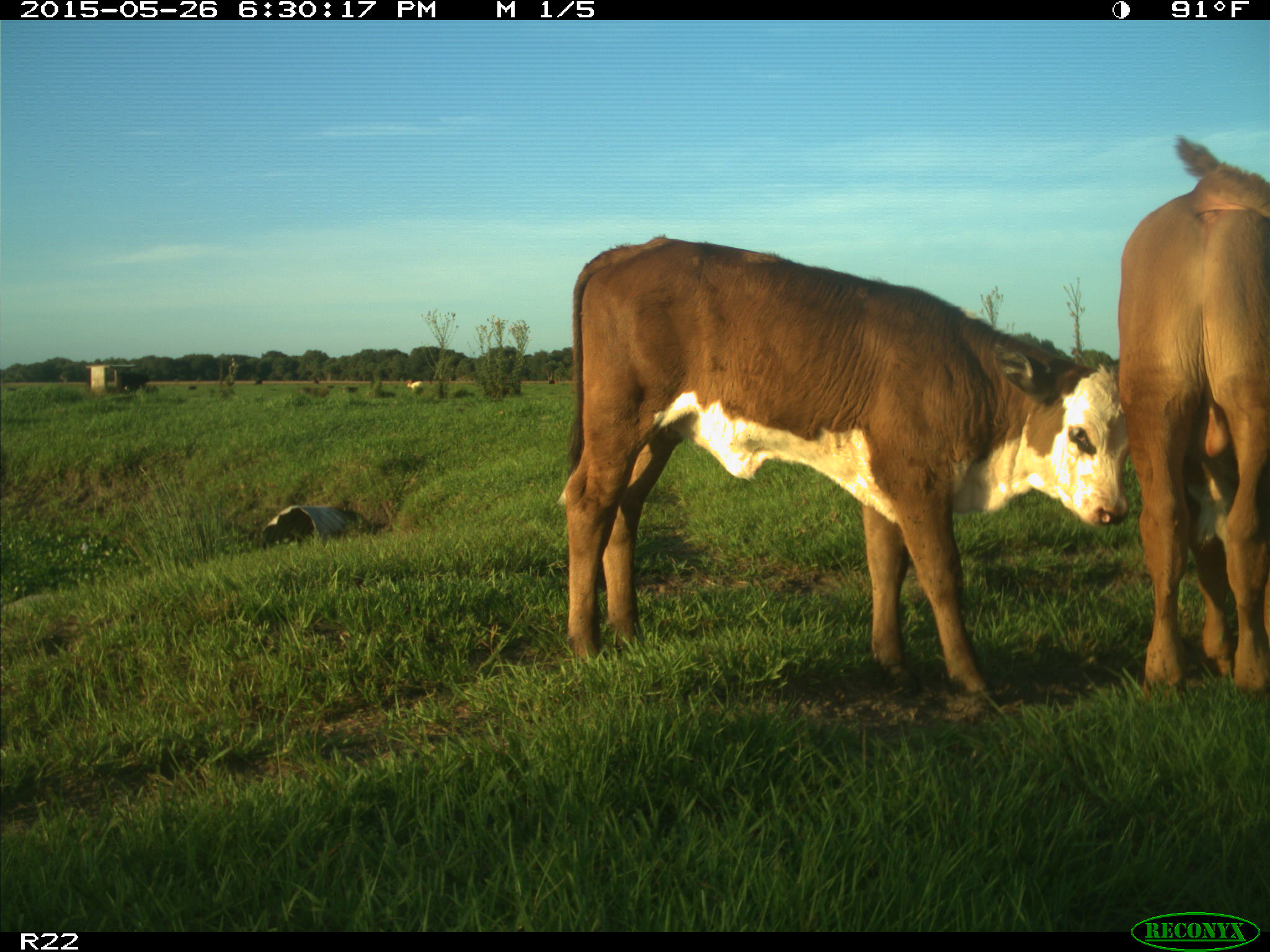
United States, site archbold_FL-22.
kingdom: Animalia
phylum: Chordata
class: Mammalia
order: Artiodactyla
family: Bovidae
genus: Bos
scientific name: Bos taurus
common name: domestic cow